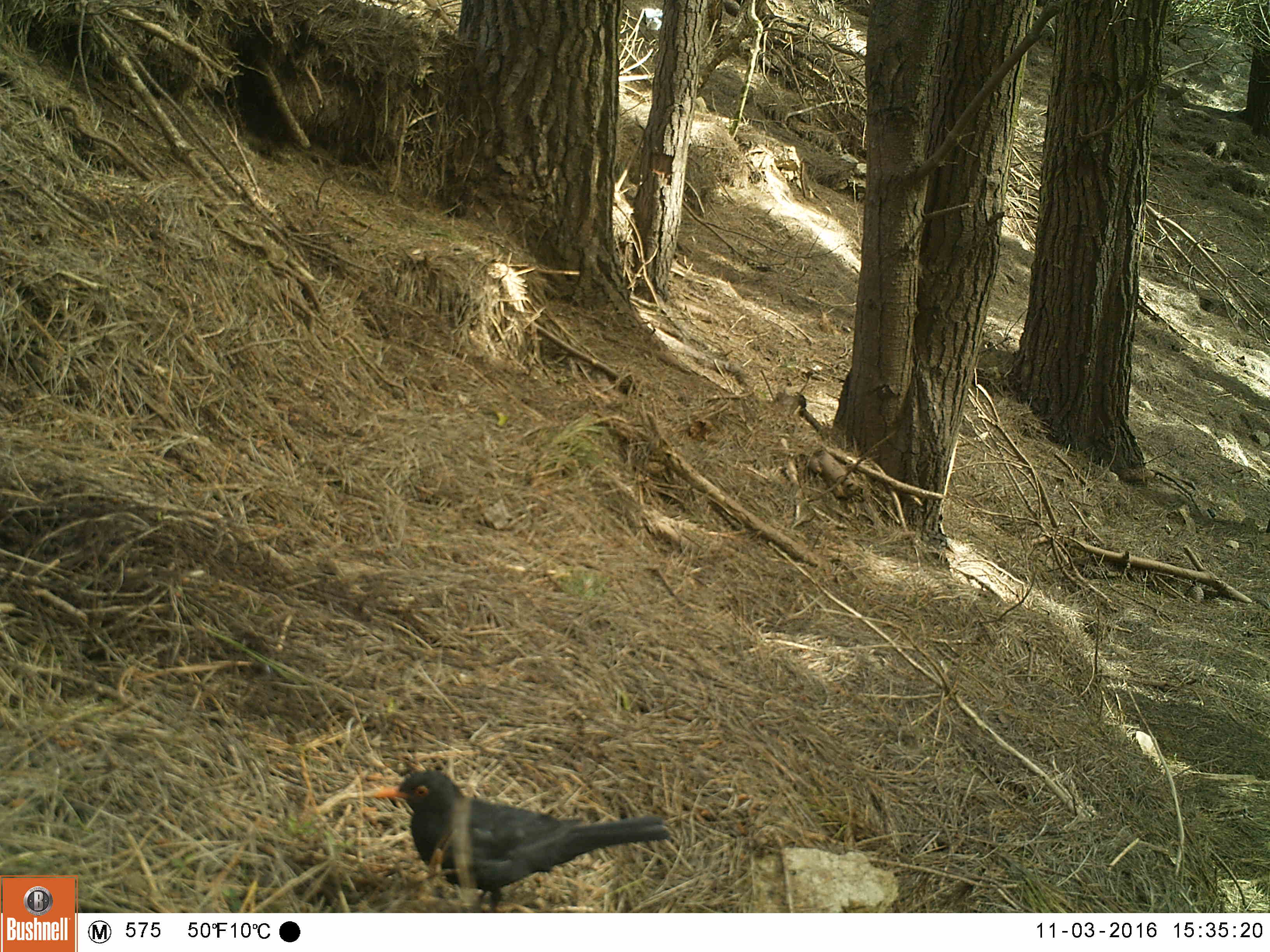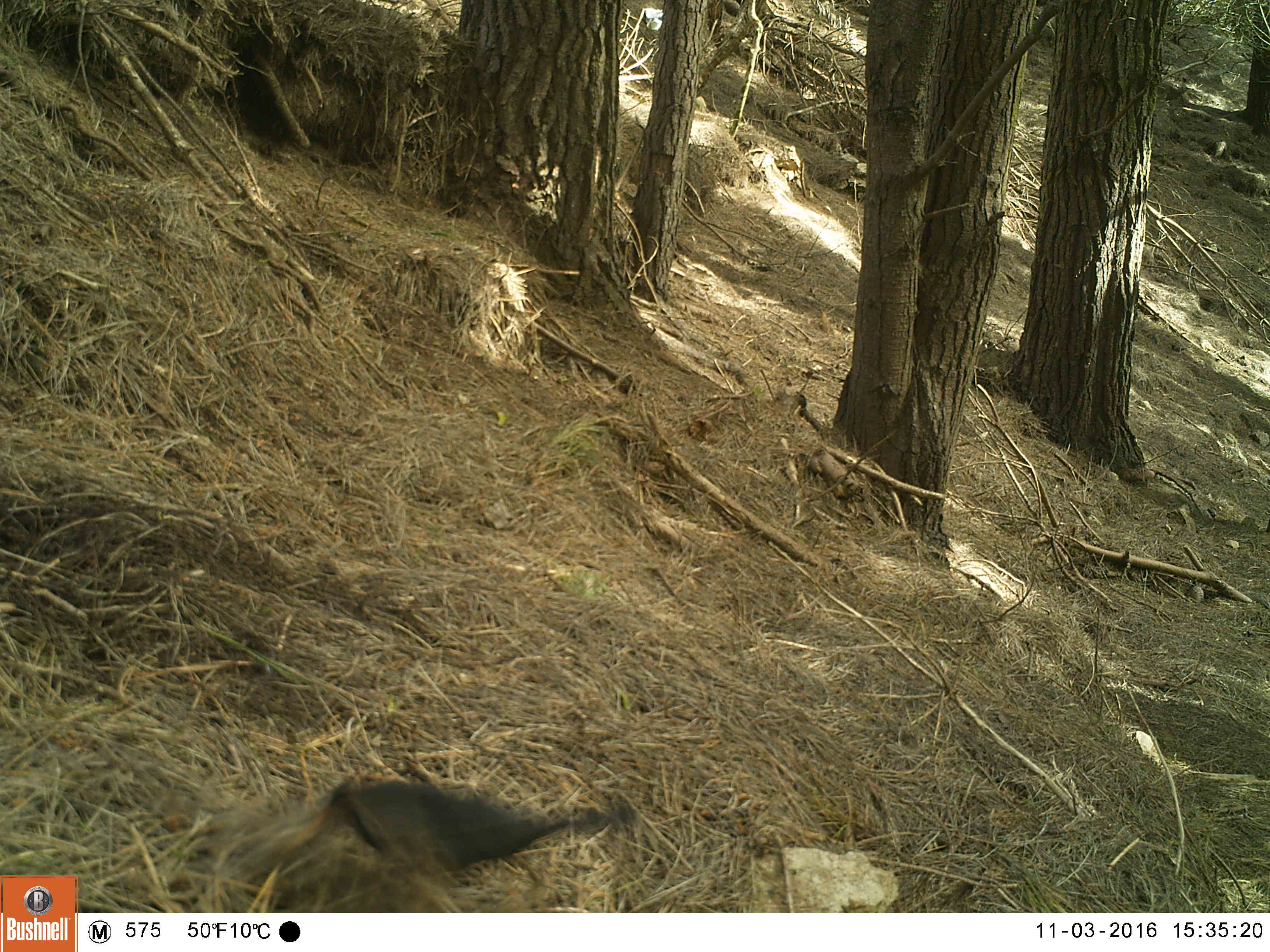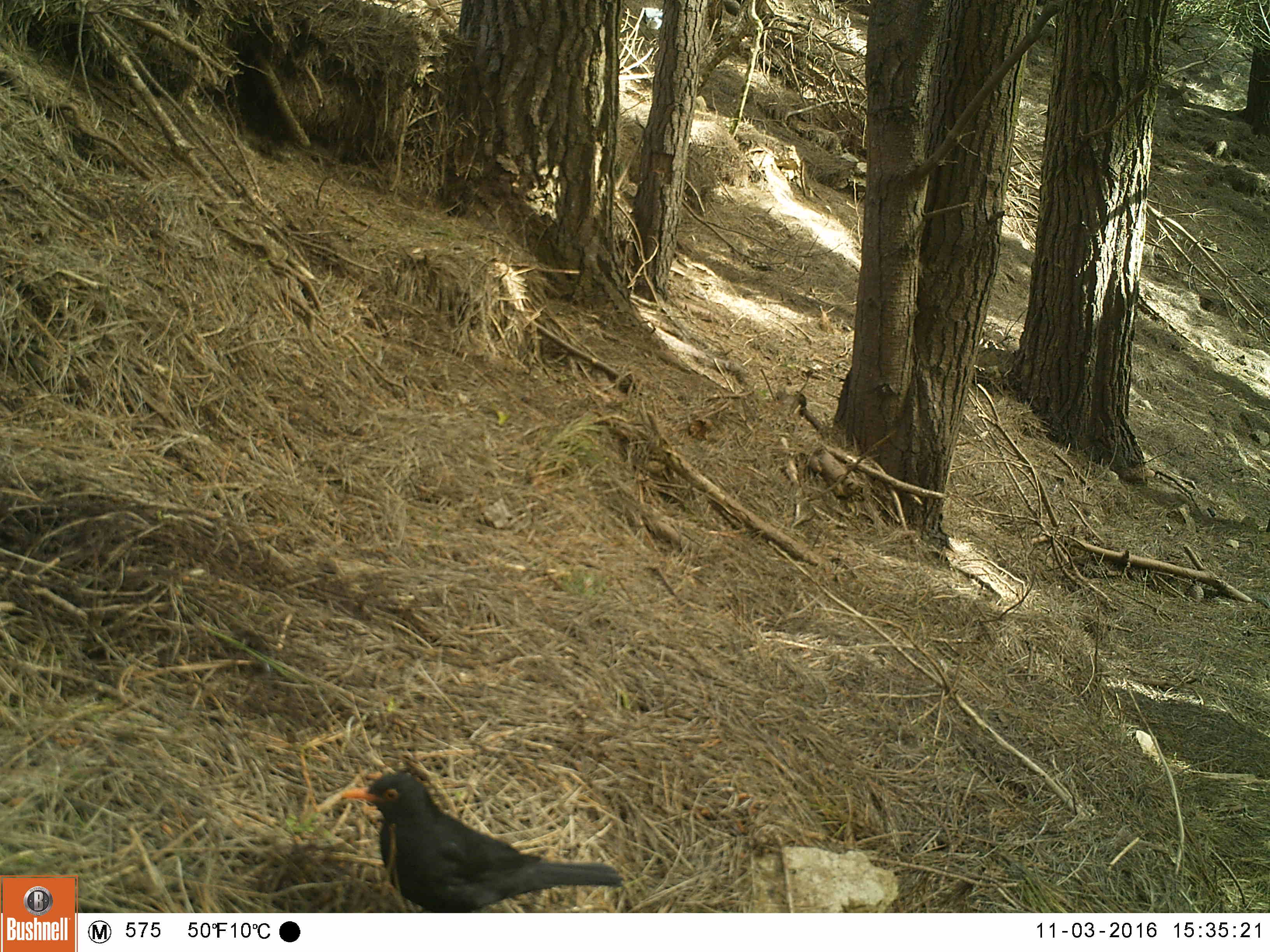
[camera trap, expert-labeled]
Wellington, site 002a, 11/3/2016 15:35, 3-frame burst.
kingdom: Animalia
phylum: Chordata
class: Aves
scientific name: Aves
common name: bird